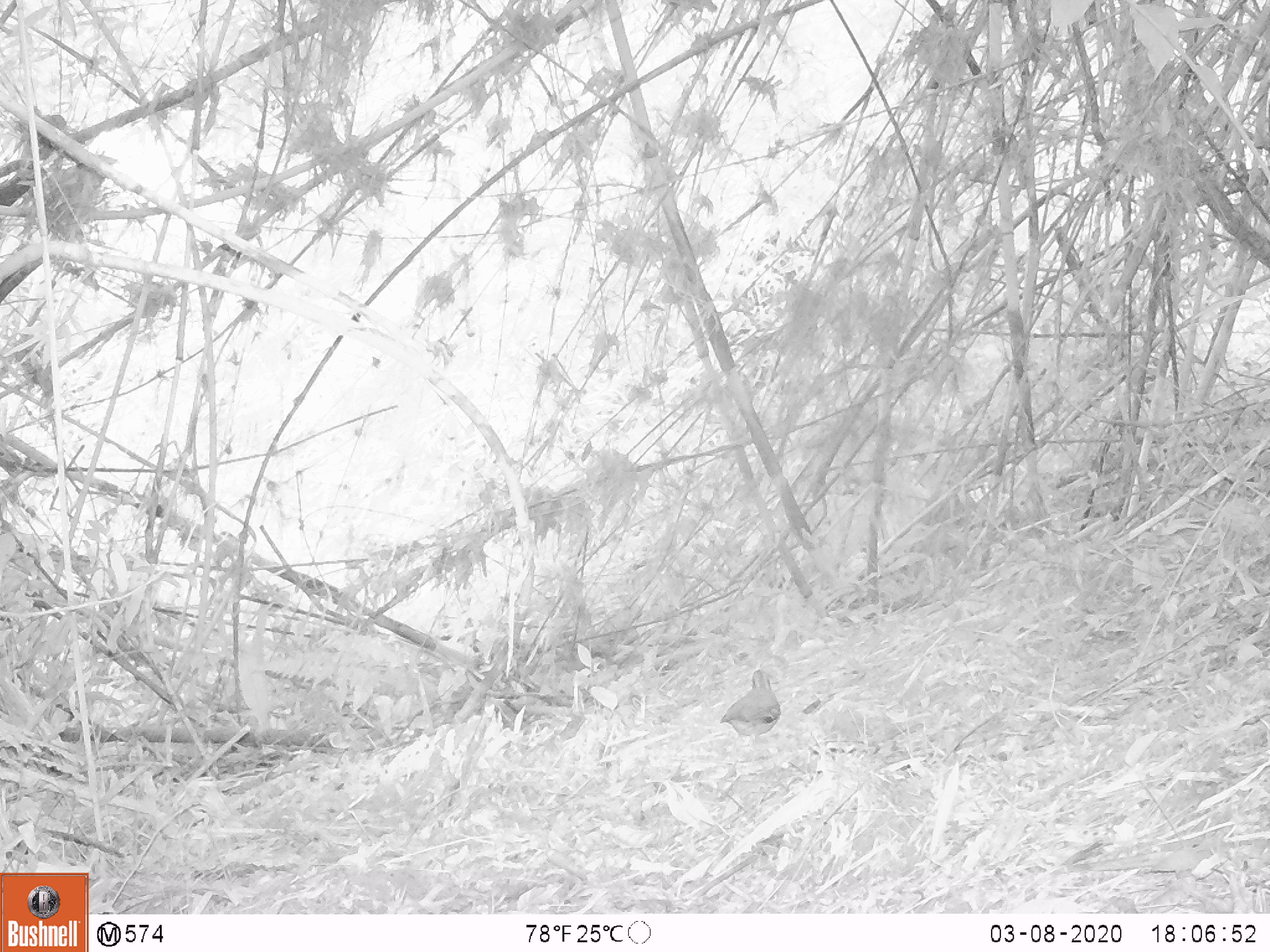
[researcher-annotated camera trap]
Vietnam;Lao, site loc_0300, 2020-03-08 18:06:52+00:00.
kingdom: Animalia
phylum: Chordata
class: Aves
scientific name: Aves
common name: bird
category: unidentified bird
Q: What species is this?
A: Unidentified bird (bird) (Aves).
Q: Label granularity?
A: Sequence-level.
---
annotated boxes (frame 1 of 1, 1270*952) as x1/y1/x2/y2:
unidentified bird: 719/670/781/759